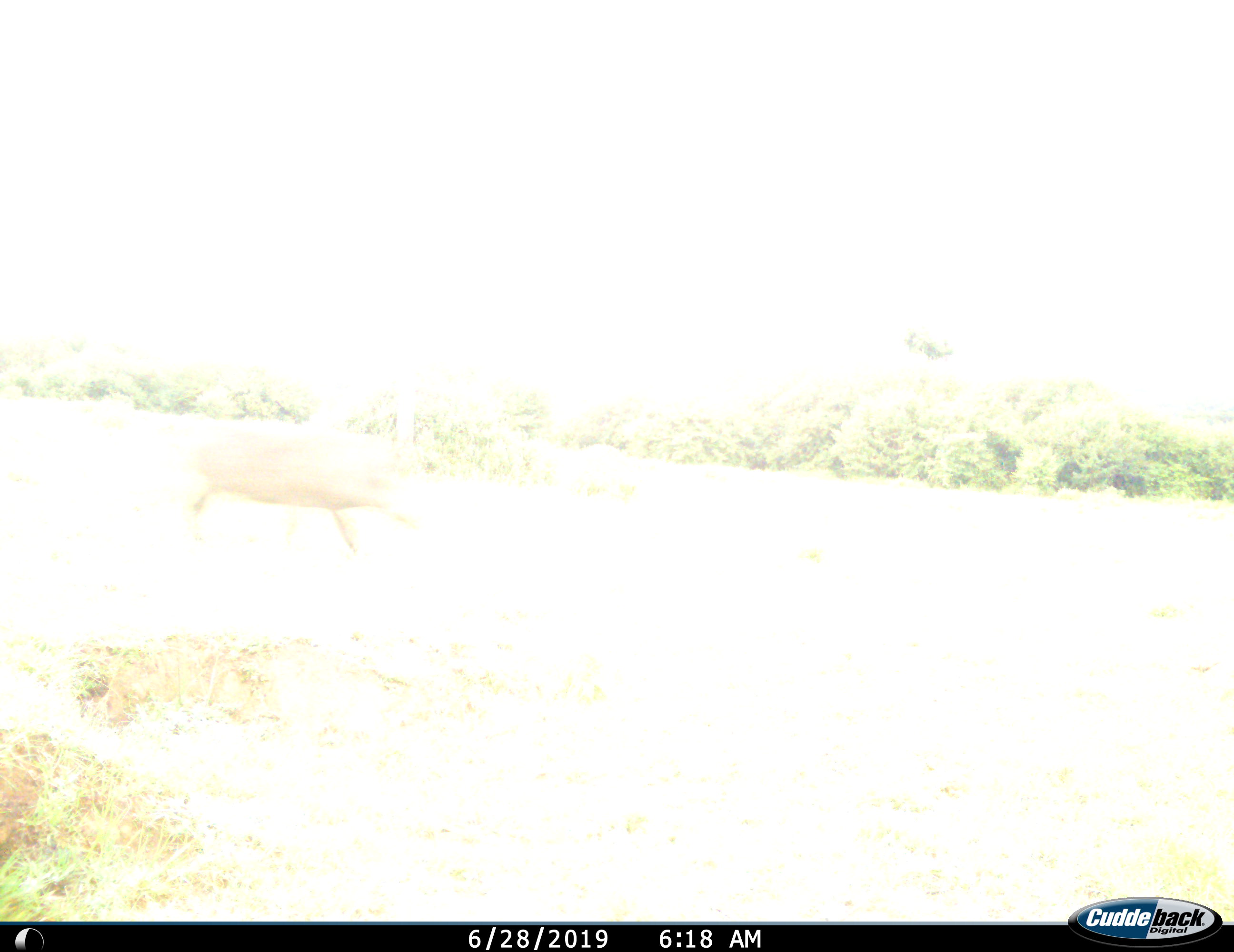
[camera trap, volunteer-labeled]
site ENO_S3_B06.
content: unidentified animal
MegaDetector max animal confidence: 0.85